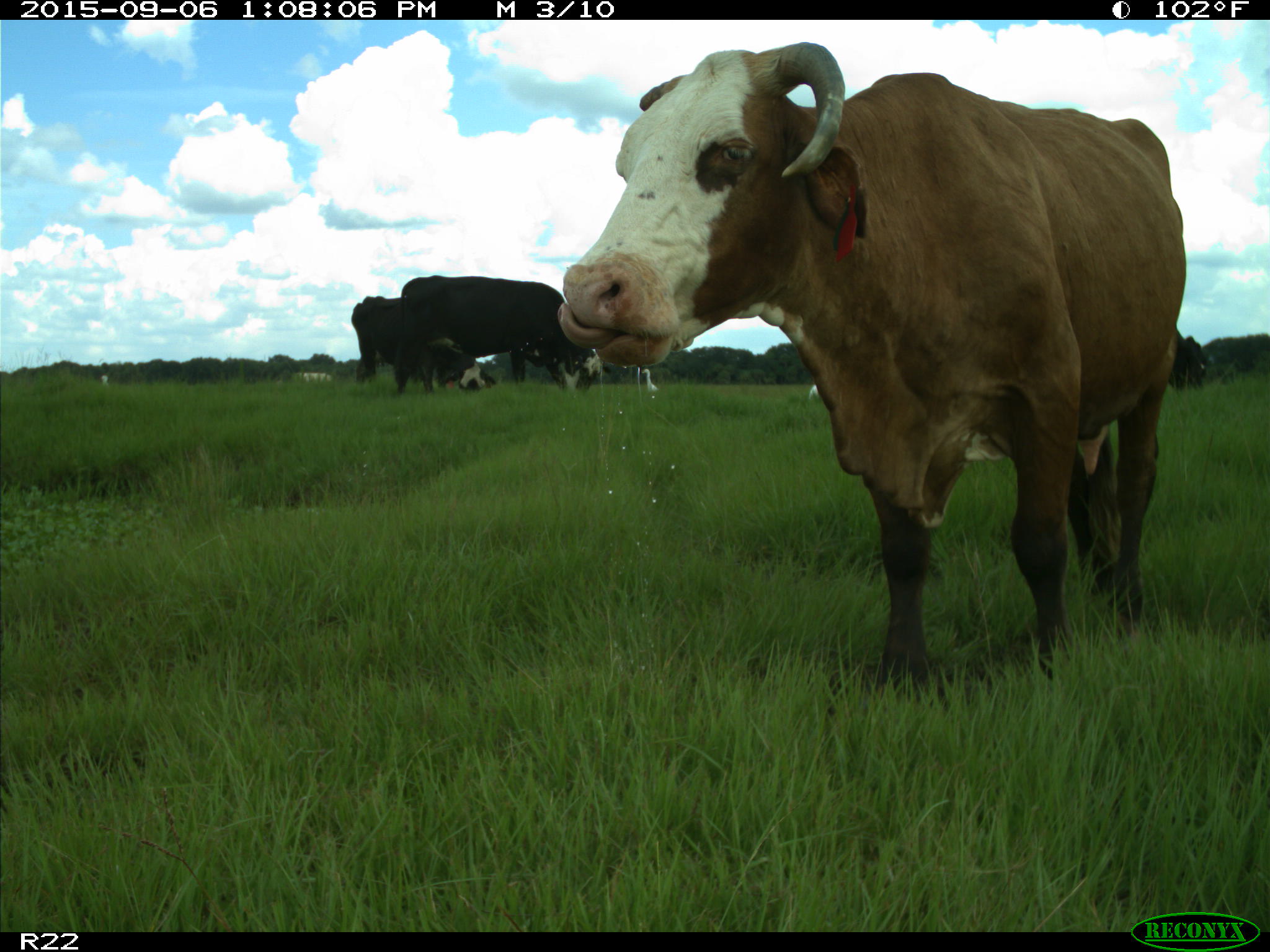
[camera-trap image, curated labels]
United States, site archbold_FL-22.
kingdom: Animalia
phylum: Chordata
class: Mammalia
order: Artiodactyla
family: Bovidae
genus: Bos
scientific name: Bos taurus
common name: domestic cow